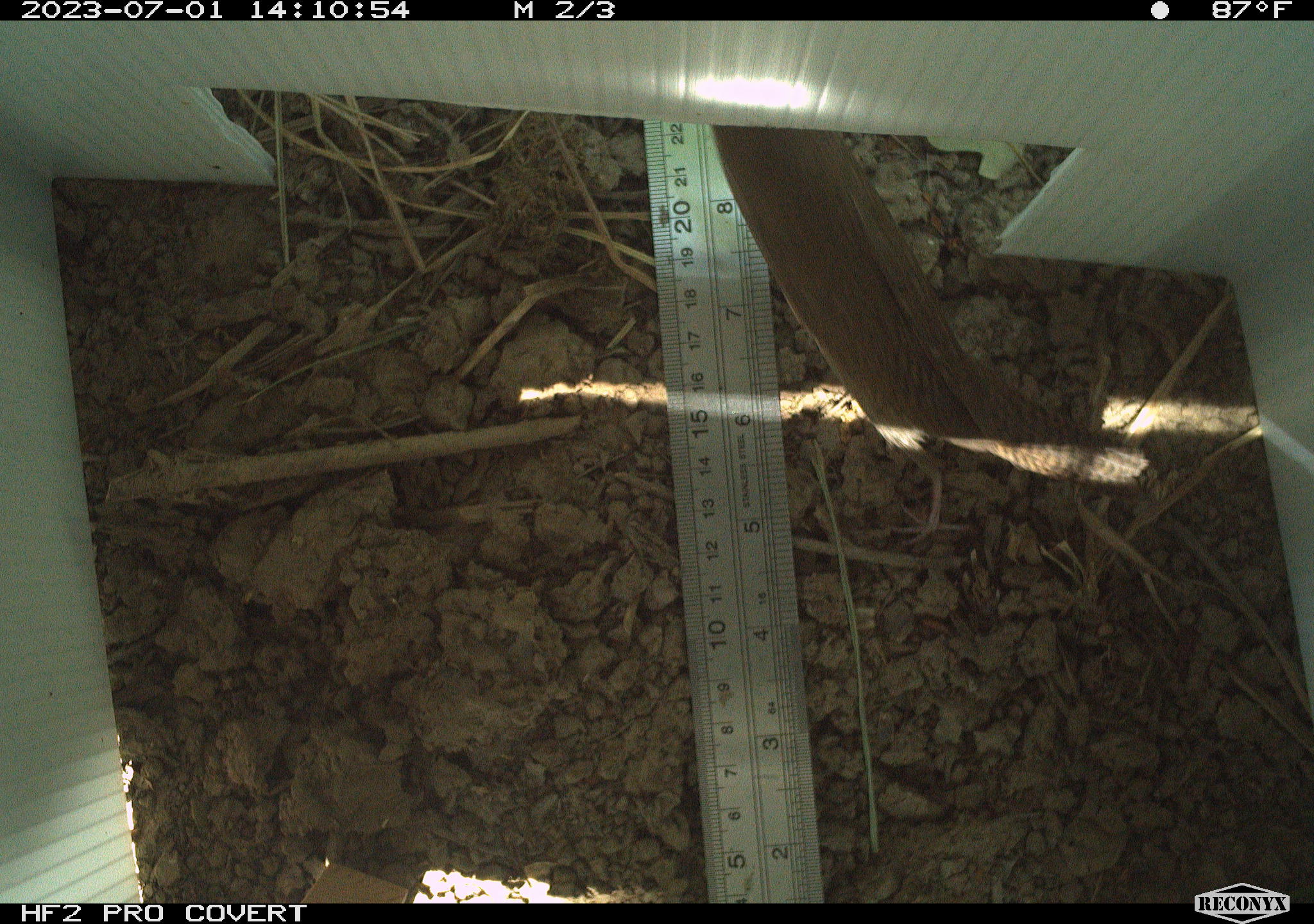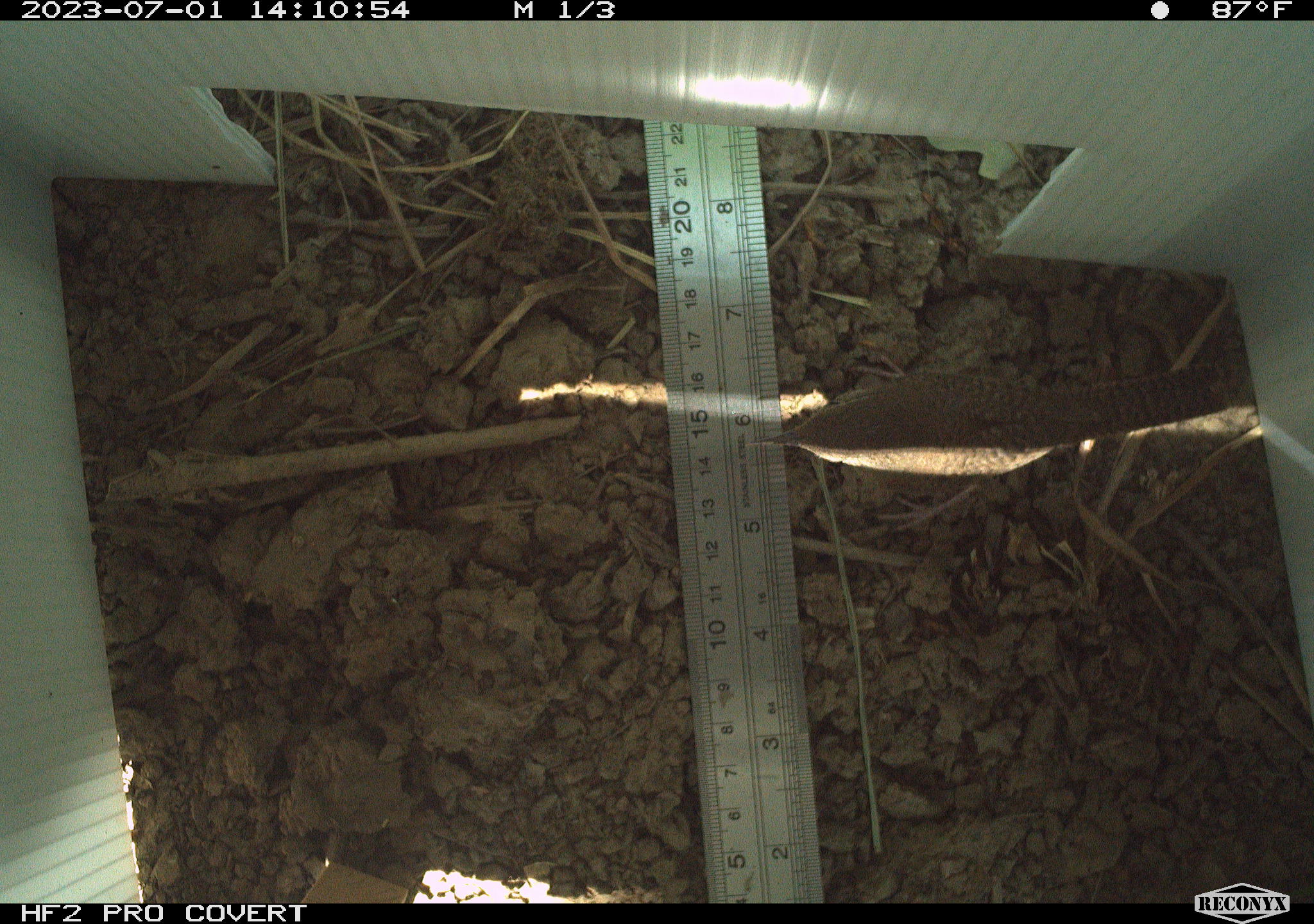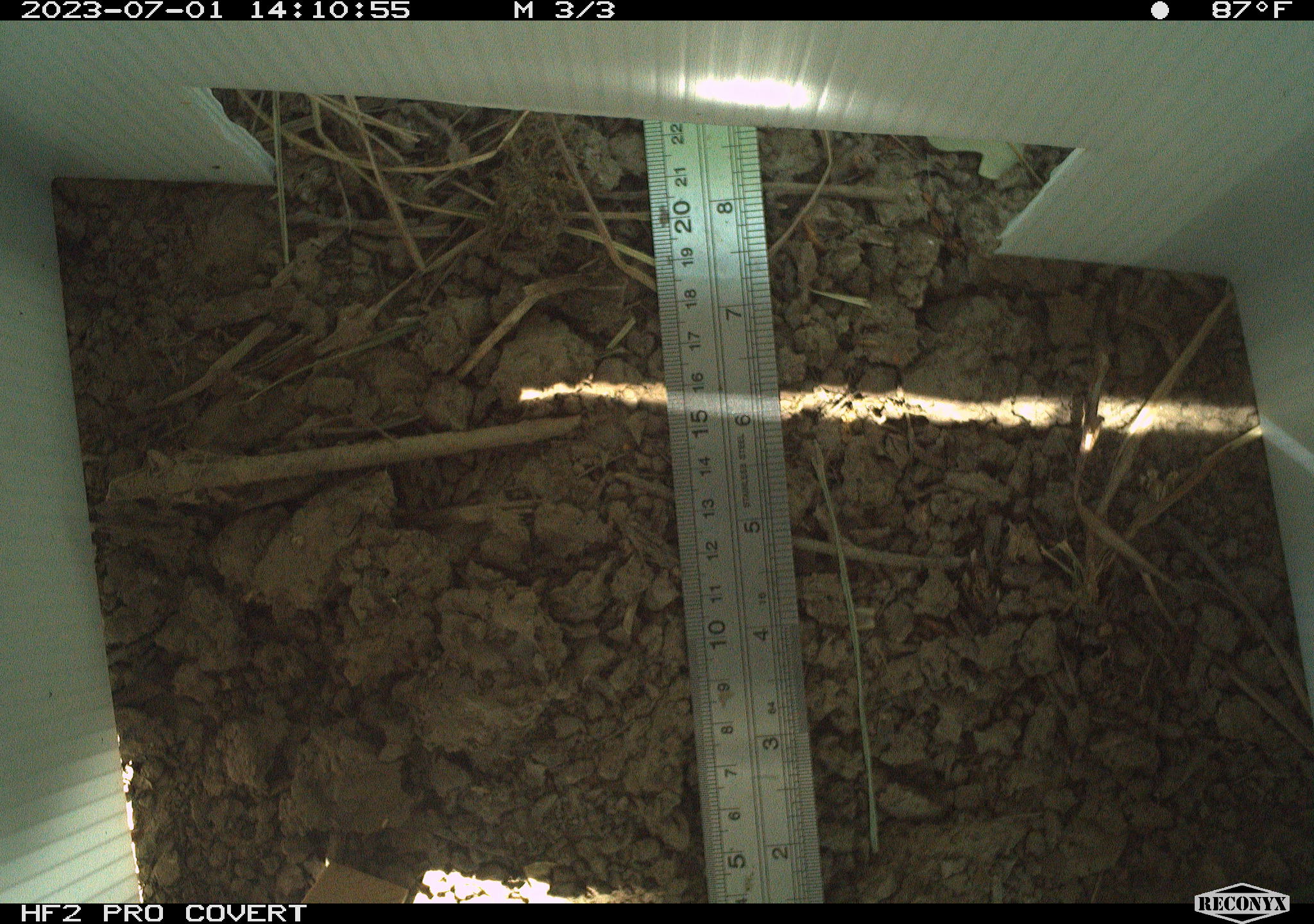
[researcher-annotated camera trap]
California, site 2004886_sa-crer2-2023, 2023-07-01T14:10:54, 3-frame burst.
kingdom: Animalia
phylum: Chordata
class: Aves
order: Passeriformes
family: Troglodytidae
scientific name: Troglodytidae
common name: wren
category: troglodytidae family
Troglodytidae family (wren) (Troglodytidae).